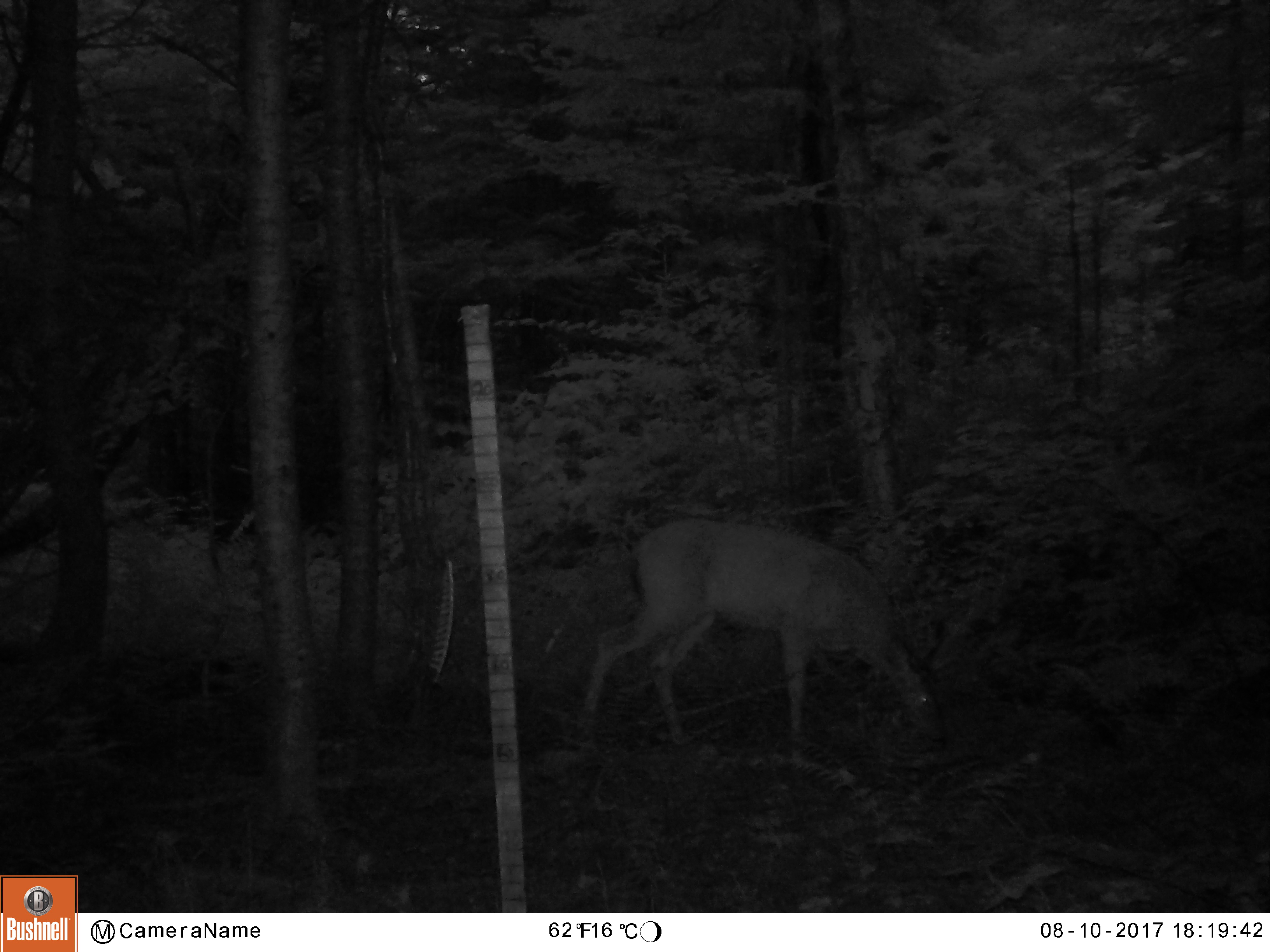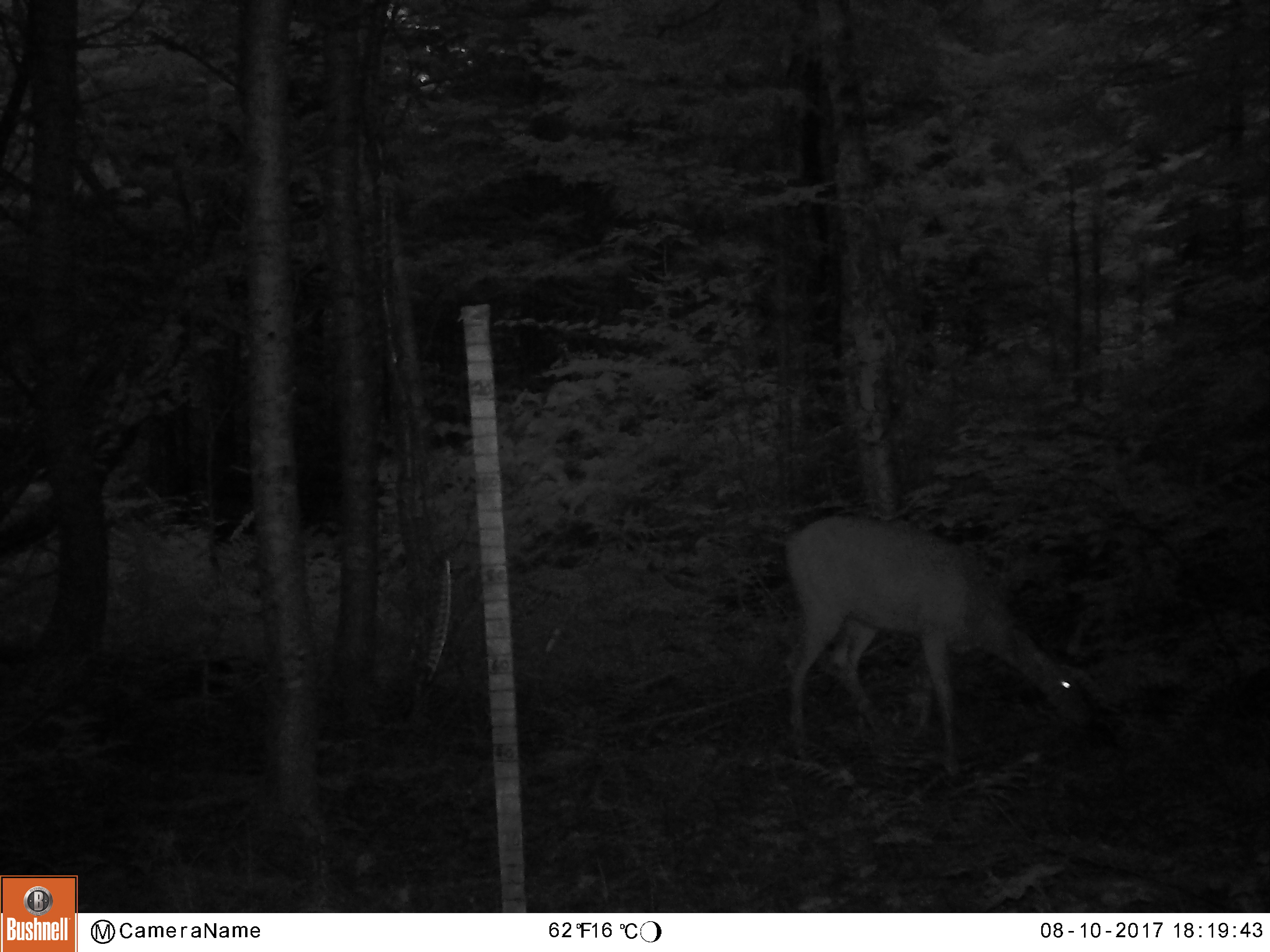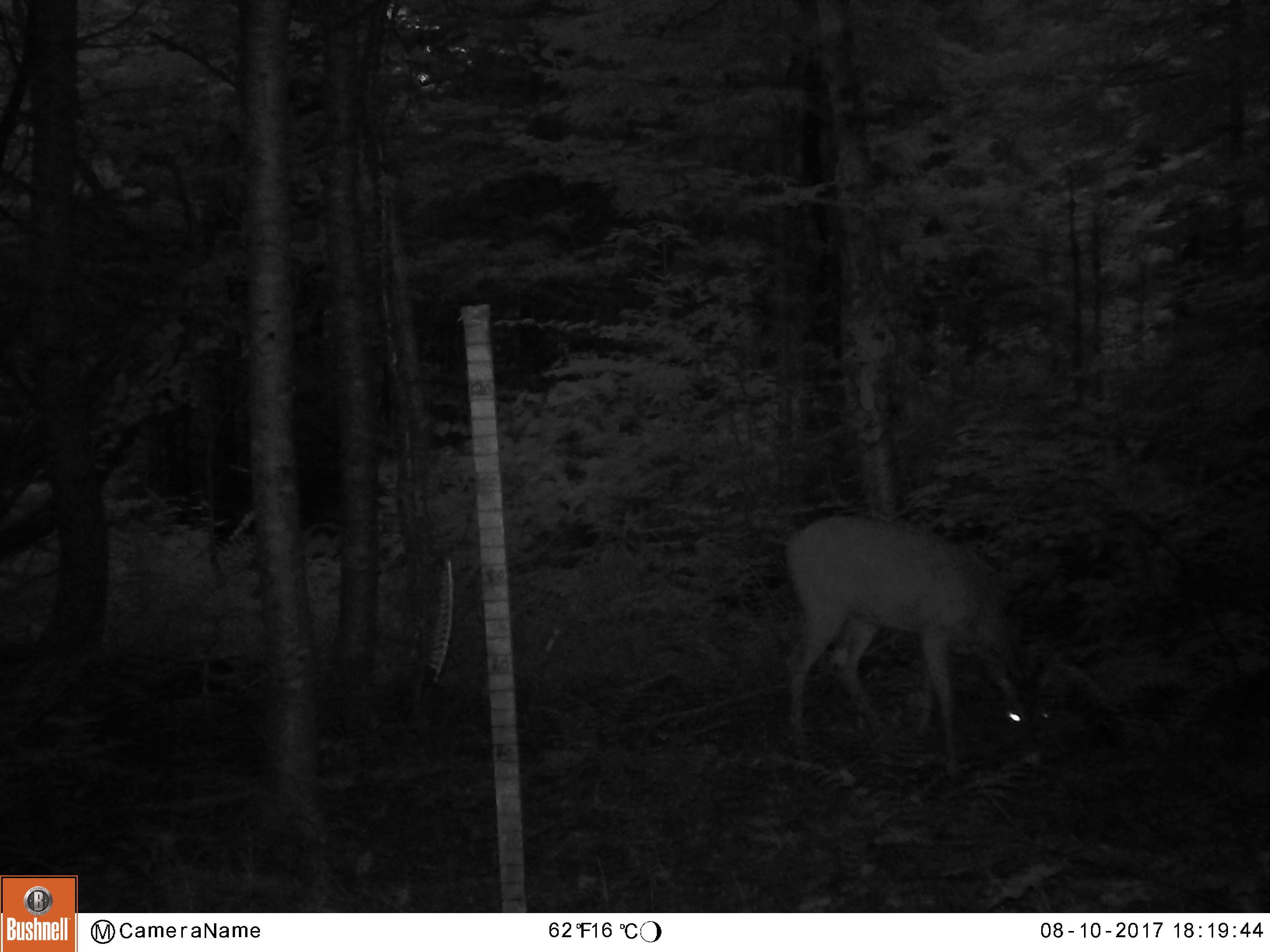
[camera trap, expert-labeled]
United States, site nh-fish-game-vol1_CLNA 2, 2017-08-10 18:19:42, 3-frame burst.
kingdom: Animalia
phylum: Chordata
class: Mammalia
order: Artiodactyla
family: Cervidae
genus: Odocoileus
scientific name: Odocoileus virginianus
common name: white-tailed deer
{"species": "white-tailed deer (Odocoileus virginianus)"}